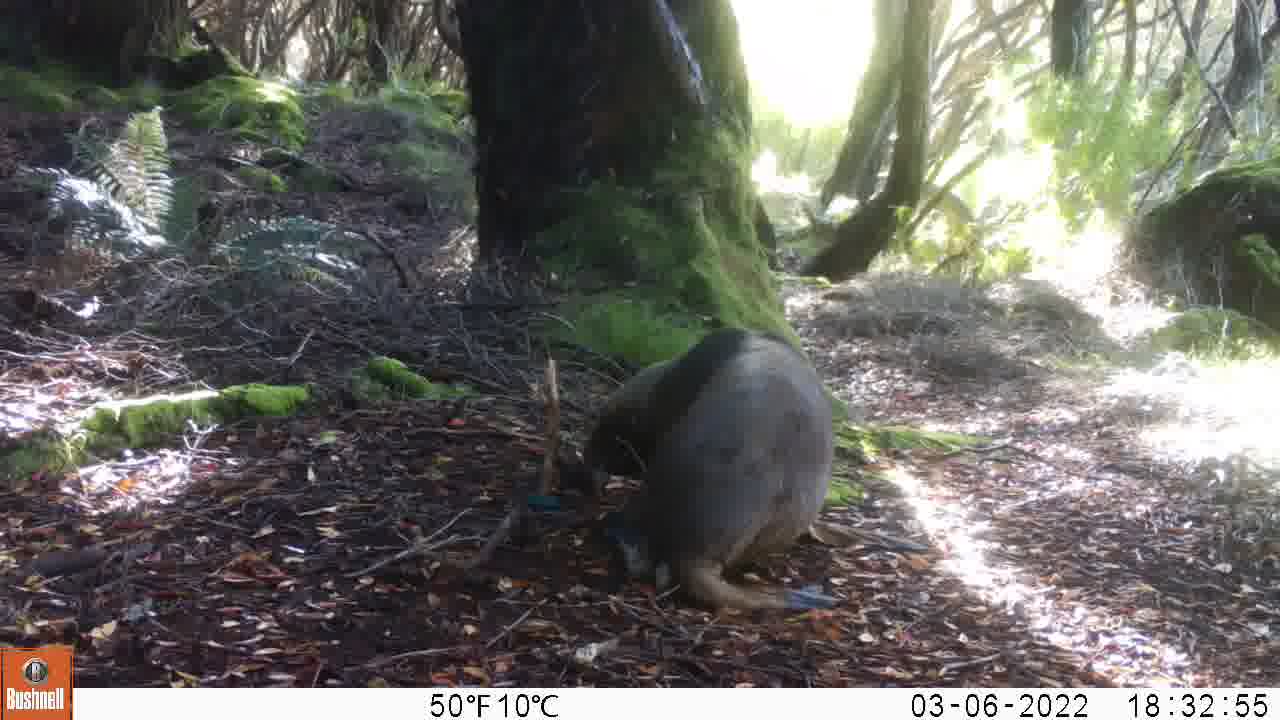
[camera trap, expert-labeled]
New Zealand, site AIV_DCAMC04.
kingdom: Animalia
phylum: Chordata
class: Mammalia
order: Carnivora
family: Otariidae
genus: Phocarctos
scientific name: Phocarctos hookeri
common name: new zealand sea lion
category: sealion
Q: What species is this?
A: Sealion (new zealand sea lion) (Phocarctos hookeri).